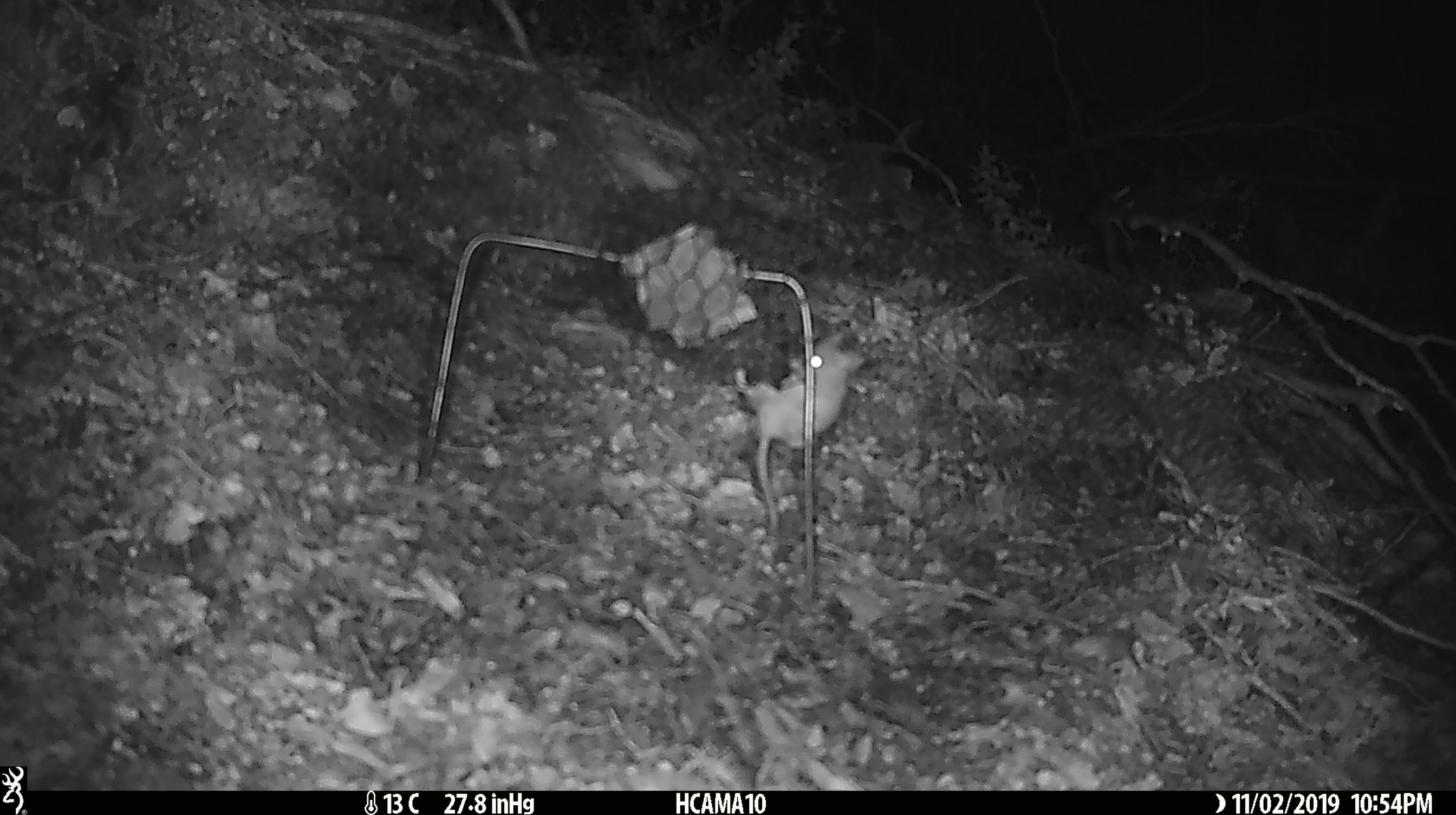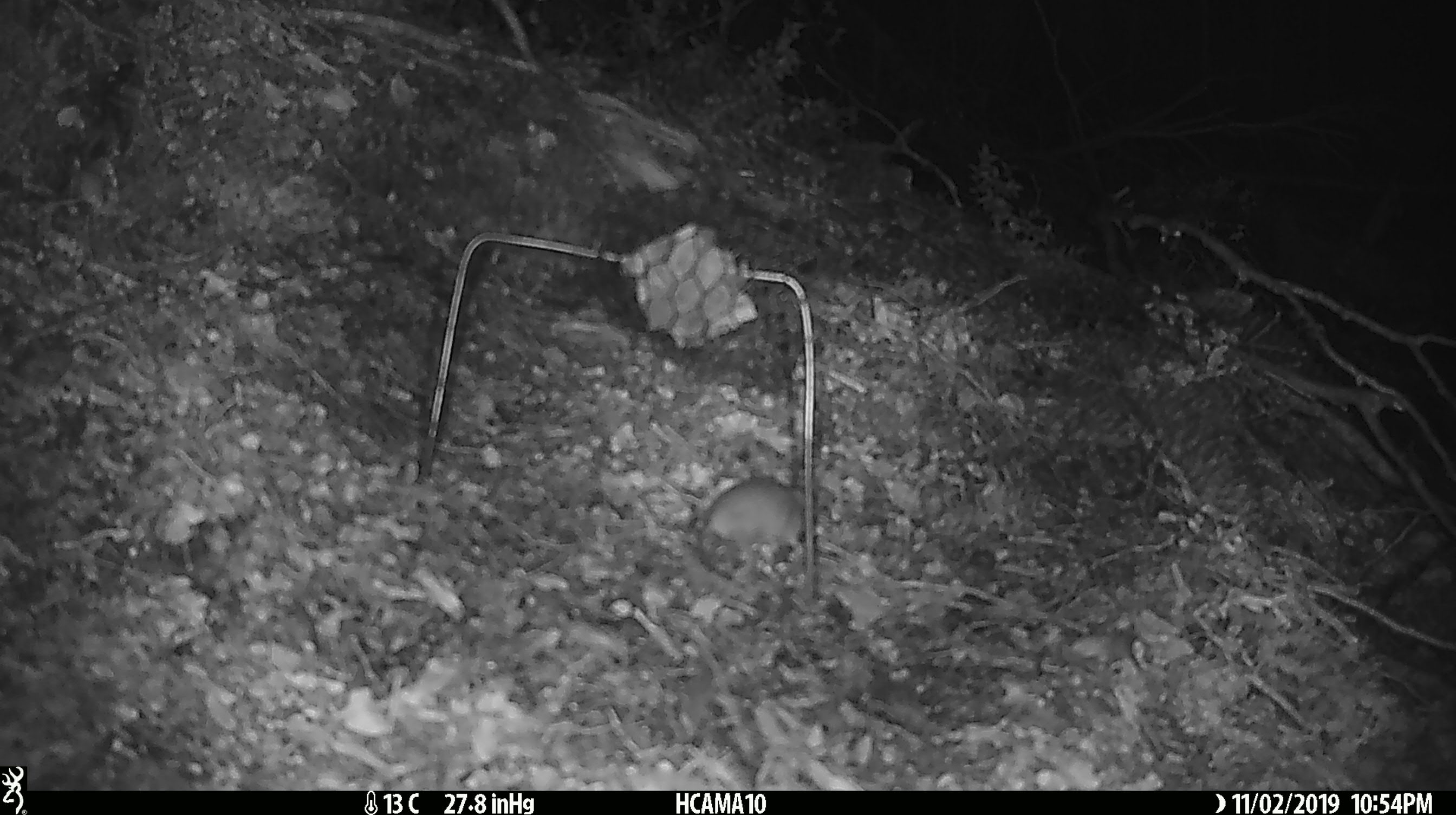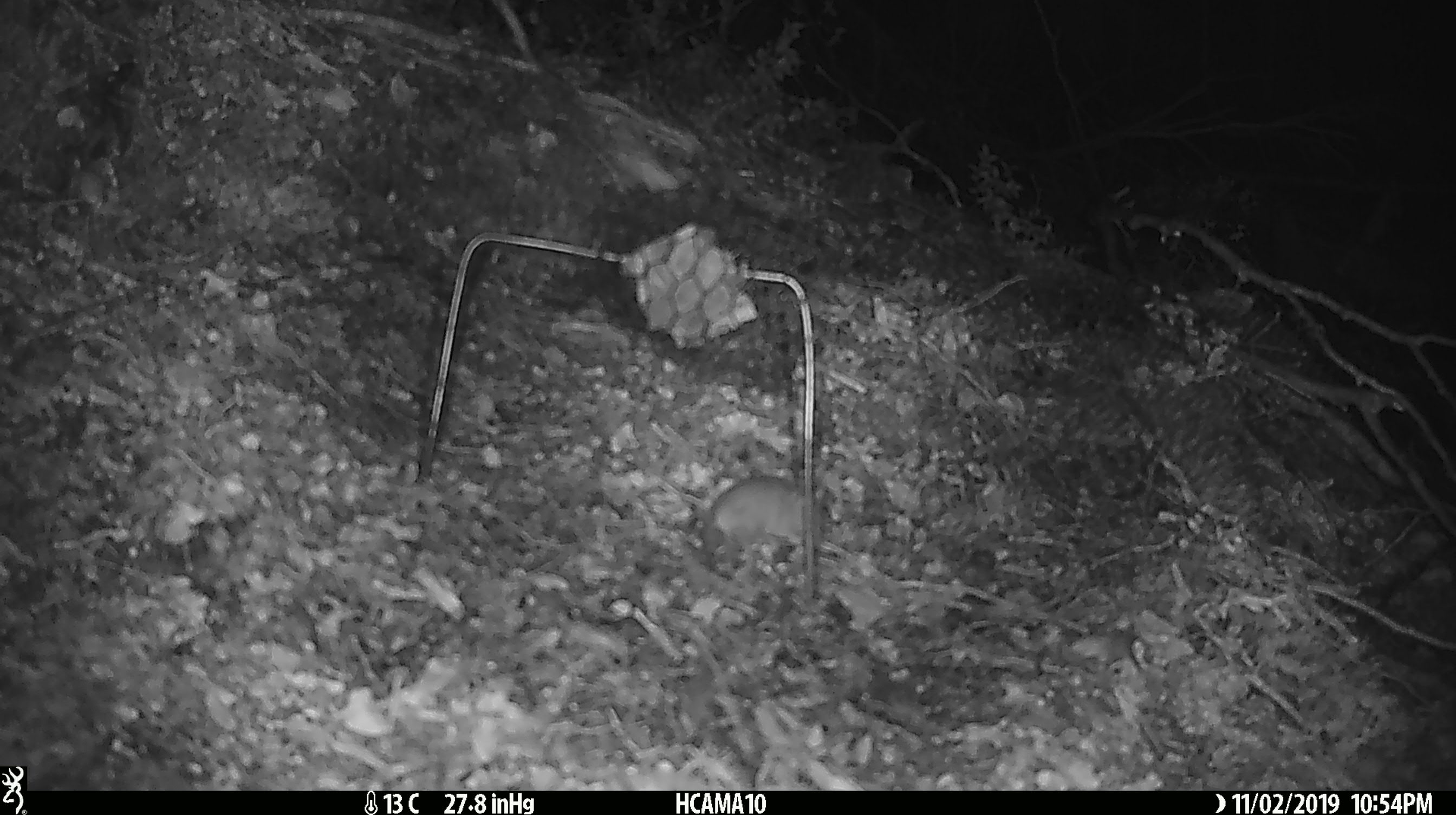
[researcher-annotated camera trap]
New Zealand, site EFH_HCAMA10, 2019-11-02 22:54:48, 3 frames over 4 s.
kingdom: Animalia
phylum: Chordata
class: Mammalia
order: Rodentia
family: Muridae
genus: Mus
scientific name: Mus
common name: mouse